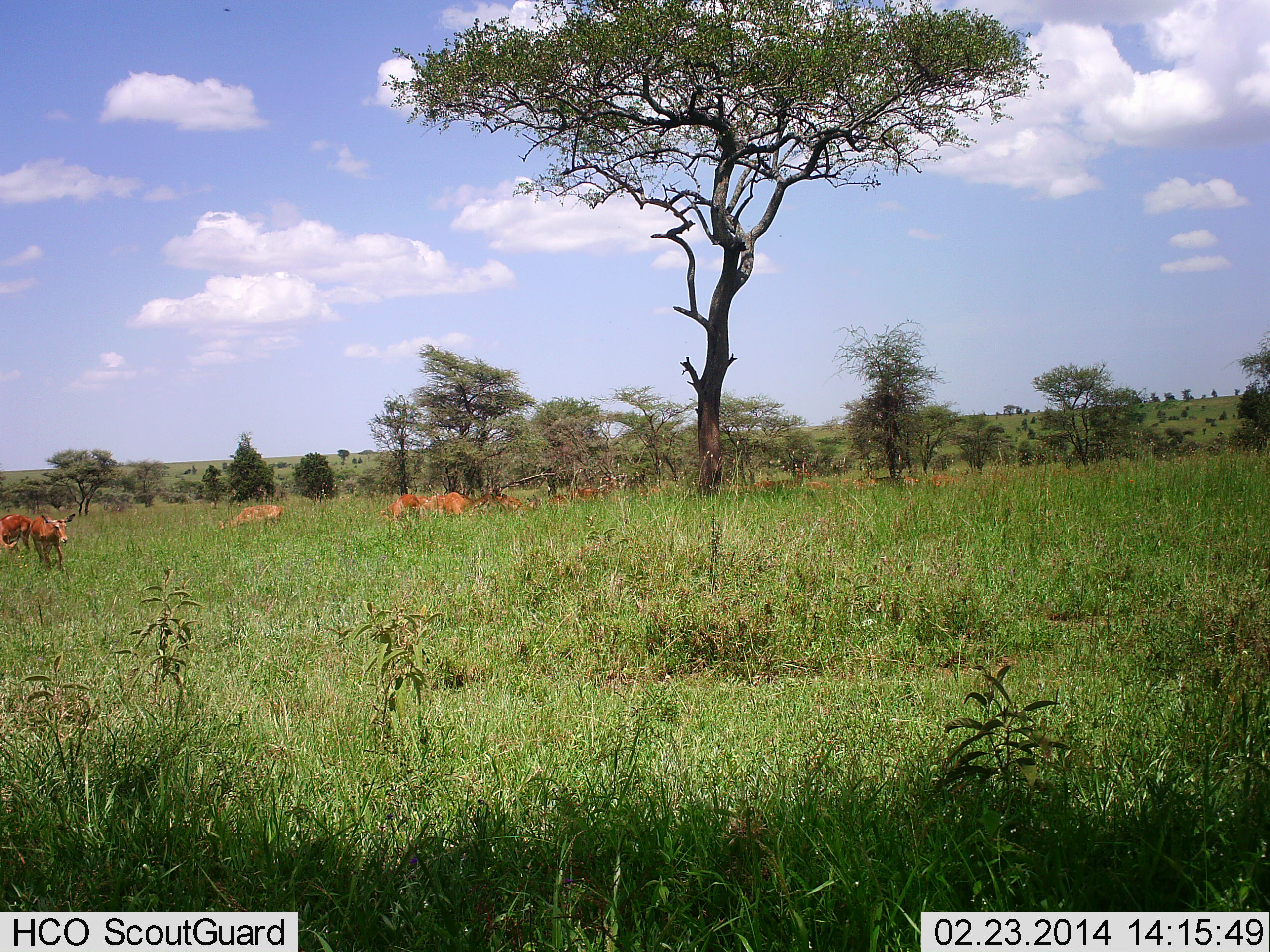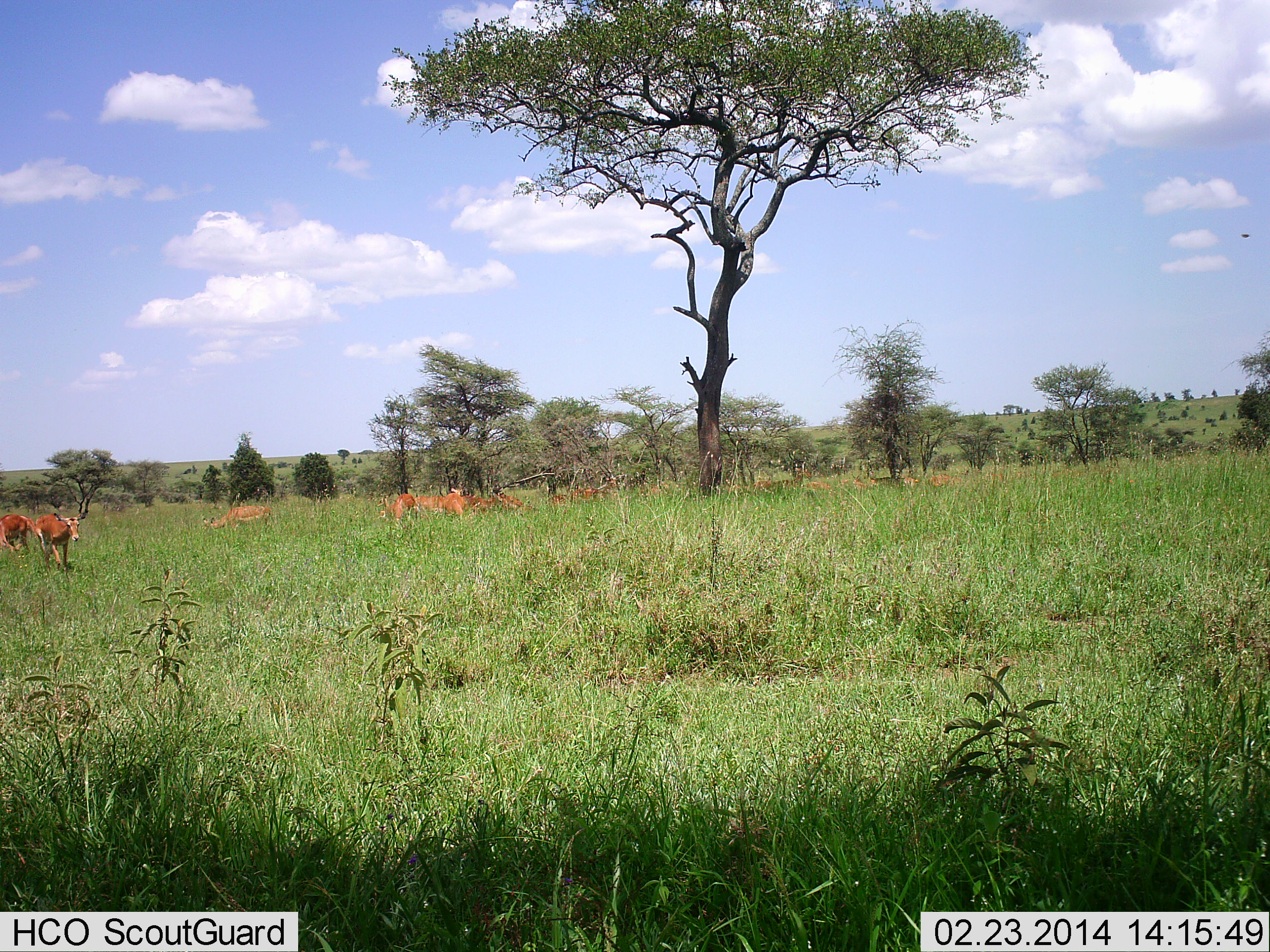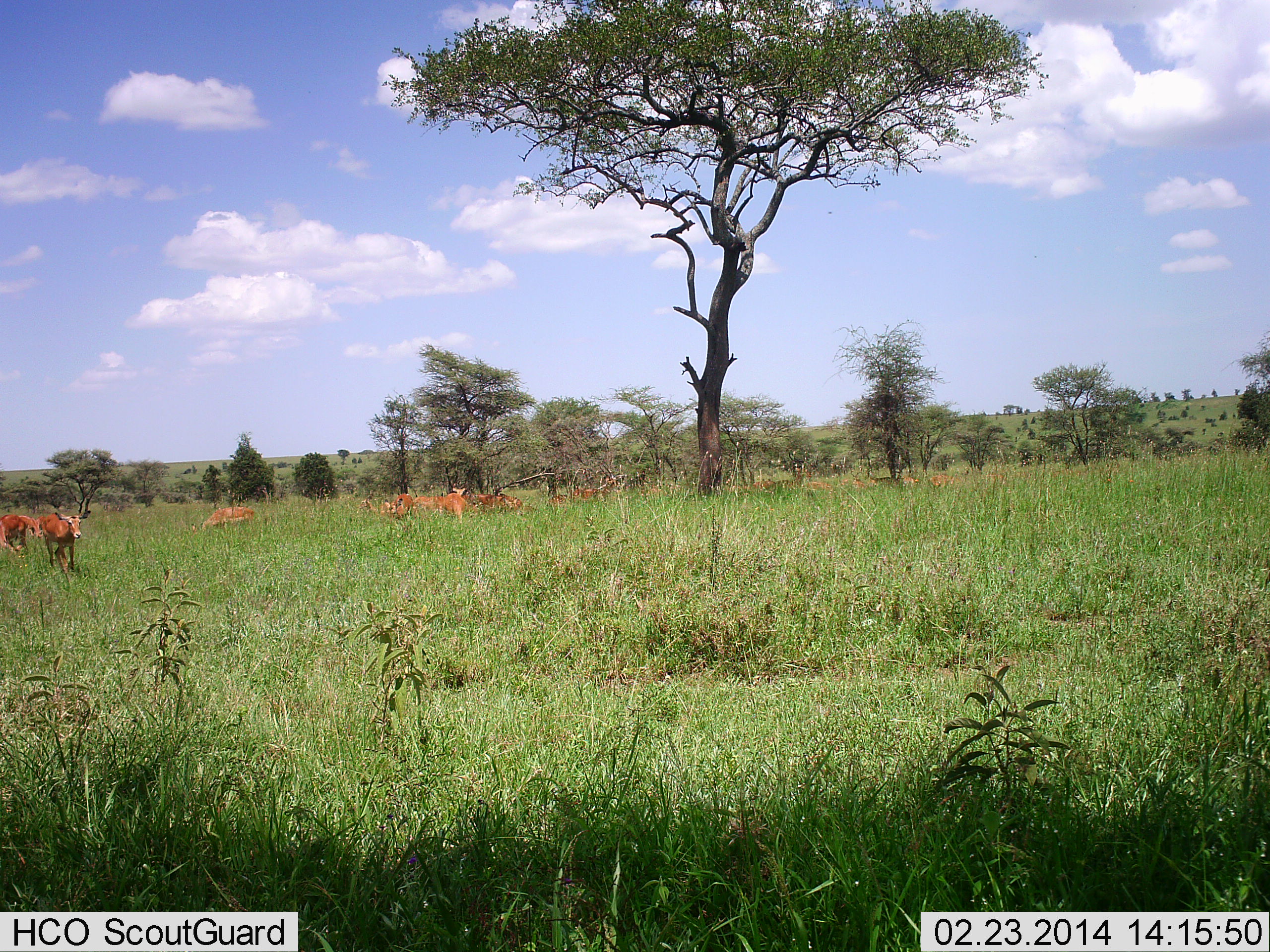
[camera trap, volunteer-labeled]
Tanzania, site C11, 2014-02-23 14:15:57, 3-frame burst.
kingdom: Animalia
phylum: Chordata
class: Mammalia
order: Artiodactyla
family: Bovidae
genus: Aepyceros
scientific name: Aepyceros melampus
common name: impala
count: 11-50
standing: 70%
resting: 0%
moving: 90%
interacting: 0%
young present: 0%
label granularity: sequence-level